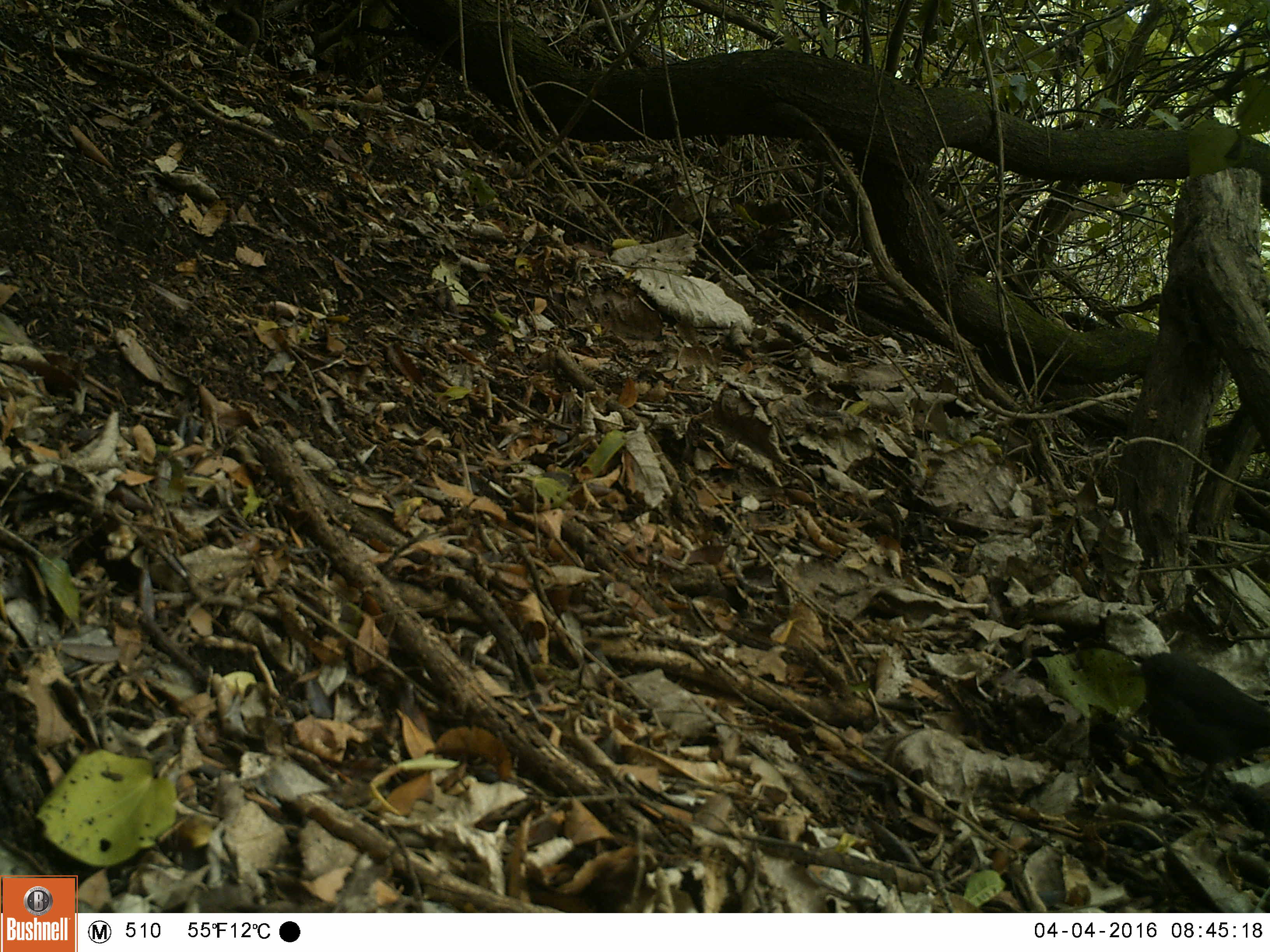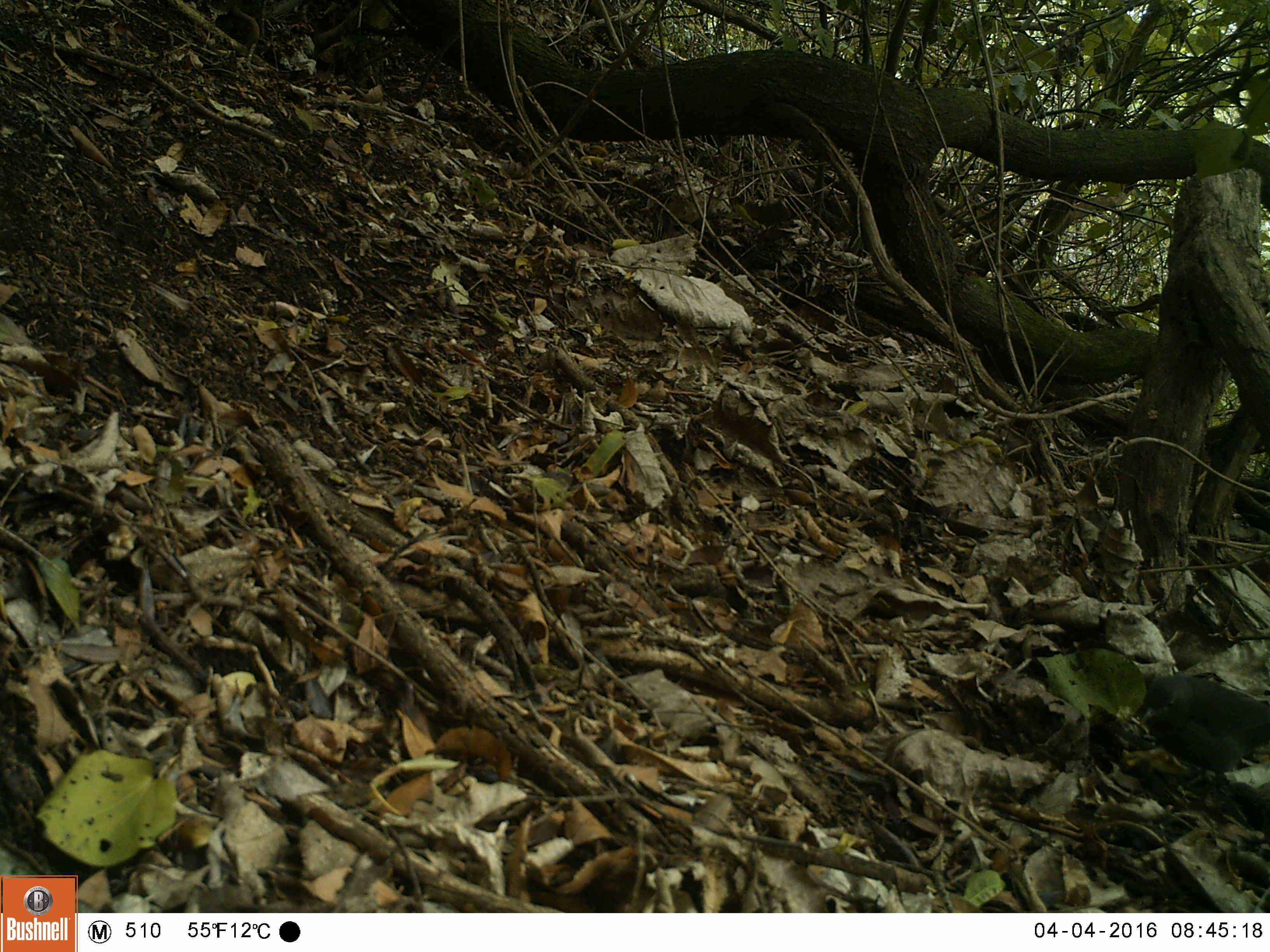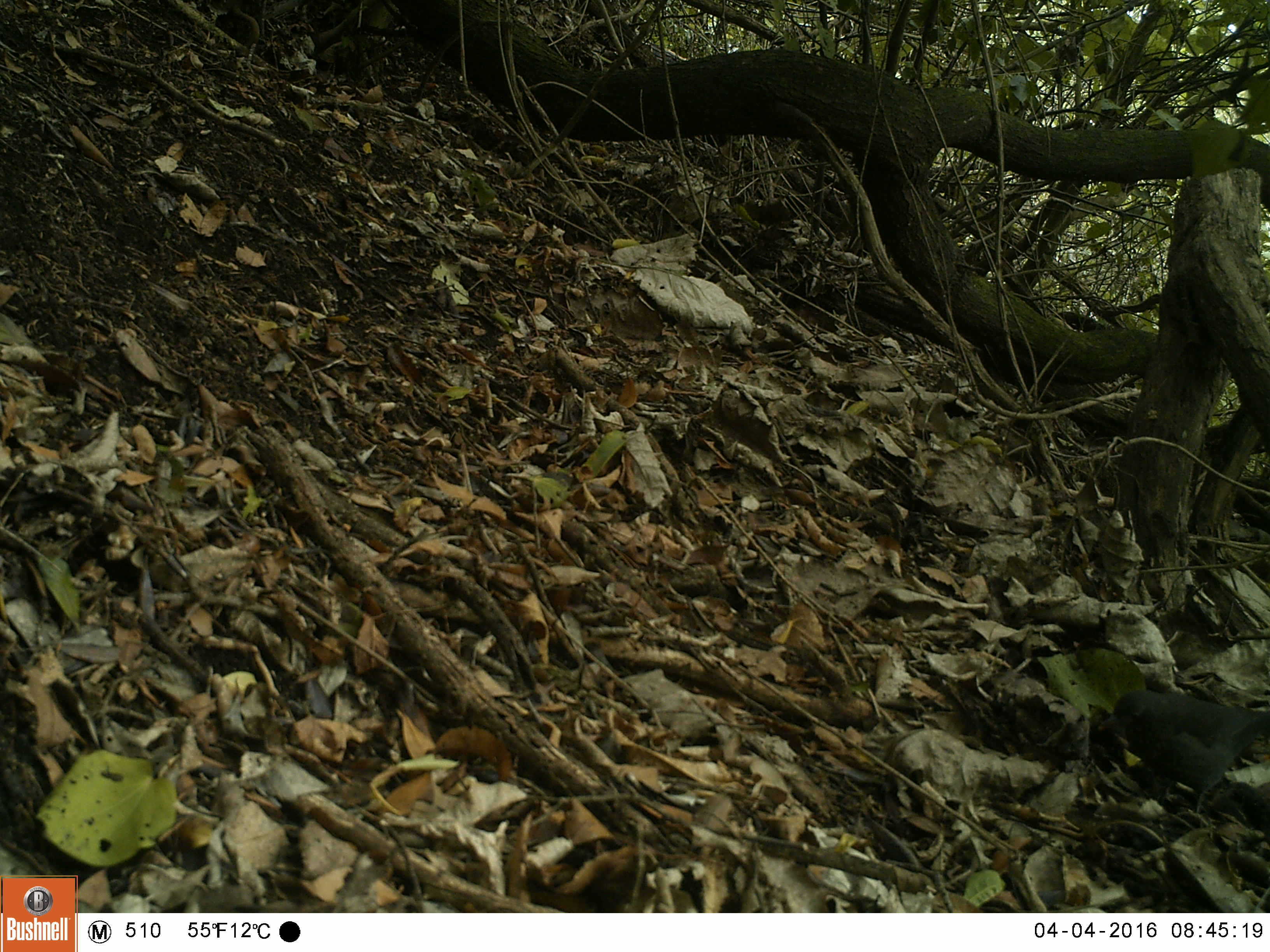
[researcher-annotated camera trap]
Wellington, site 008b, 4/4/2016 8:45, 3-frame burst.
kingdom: Animalia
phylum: Chordata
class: Aves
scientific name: Aves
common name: bird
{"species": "bird (Aves)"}